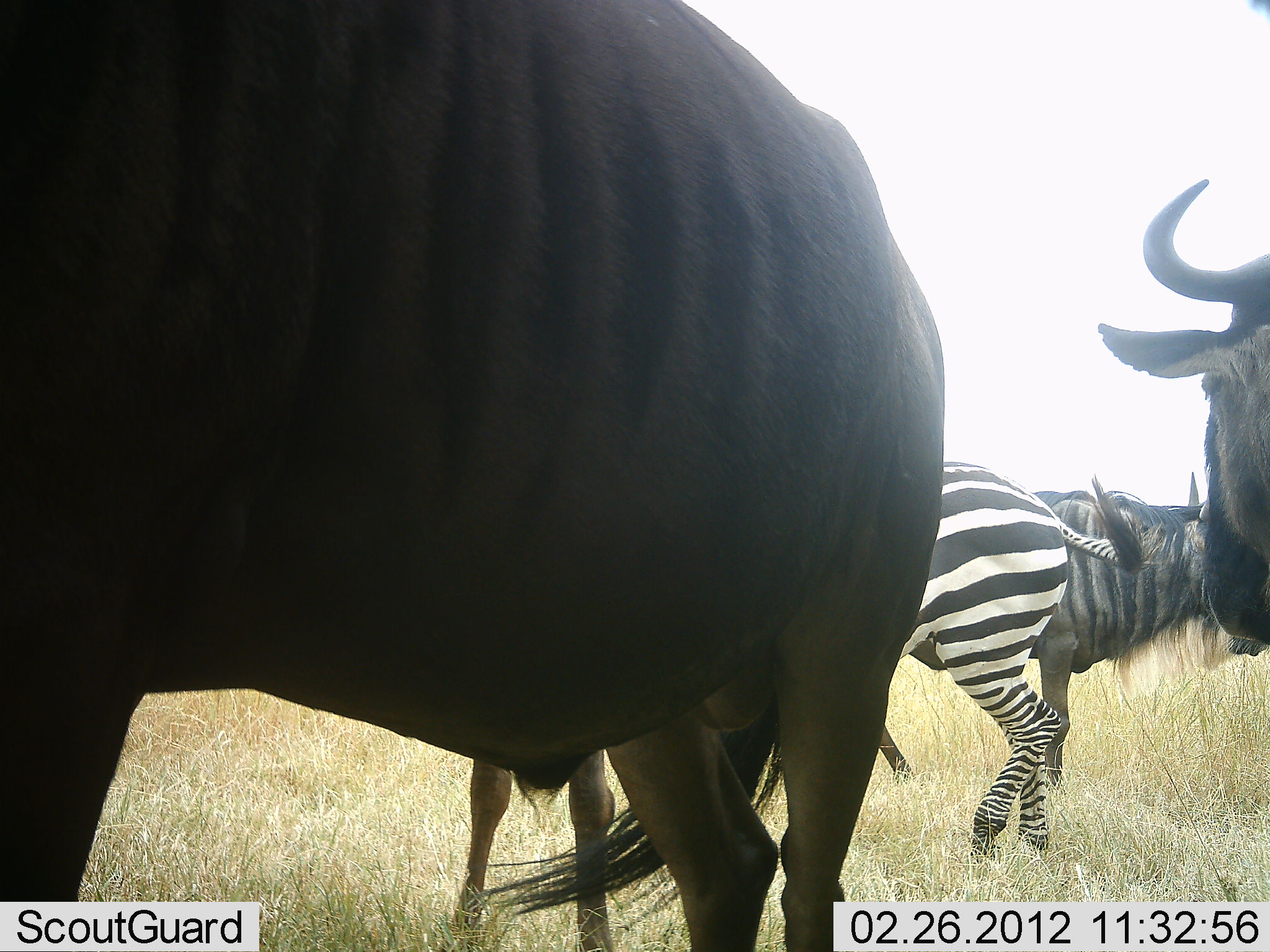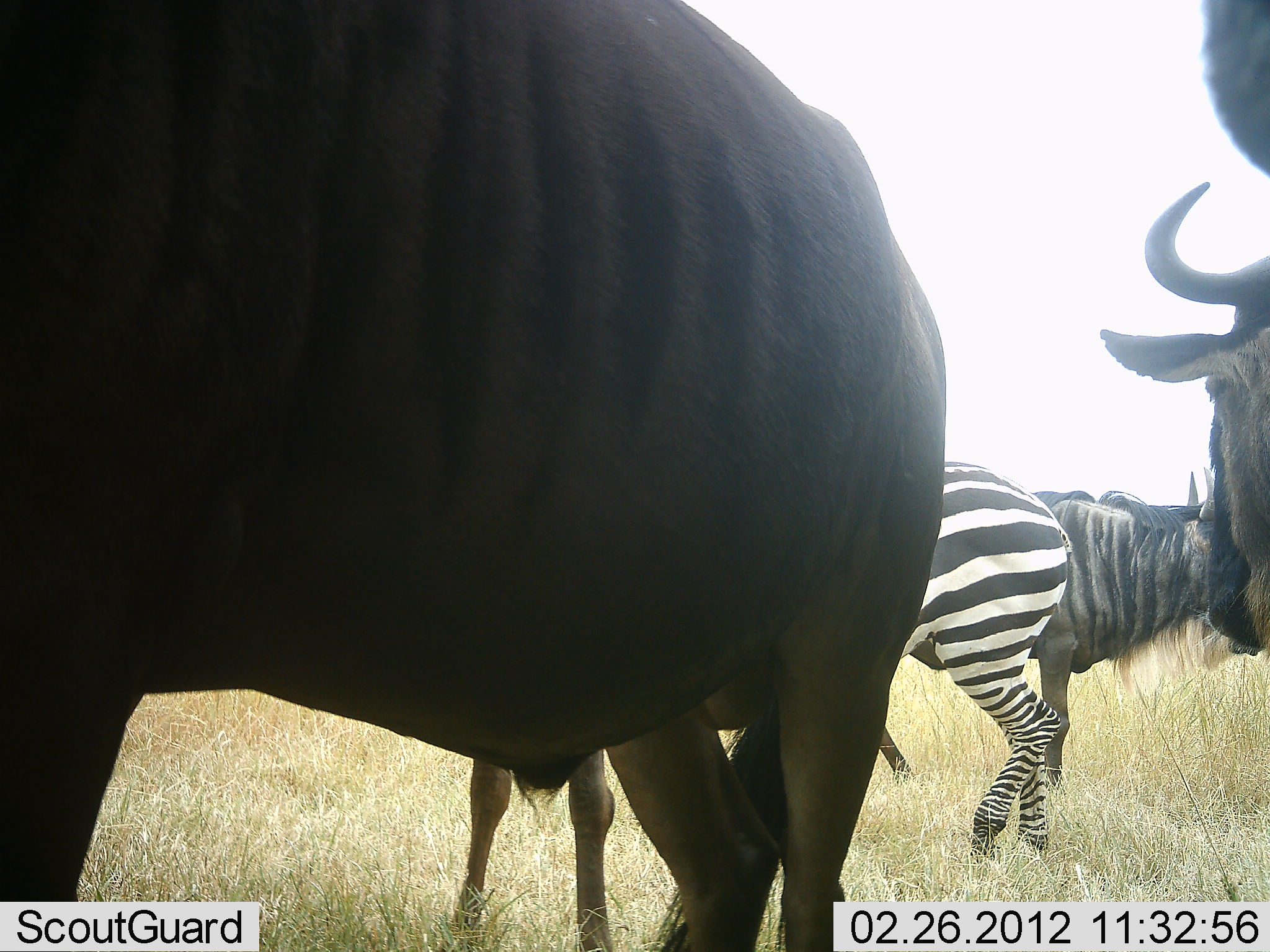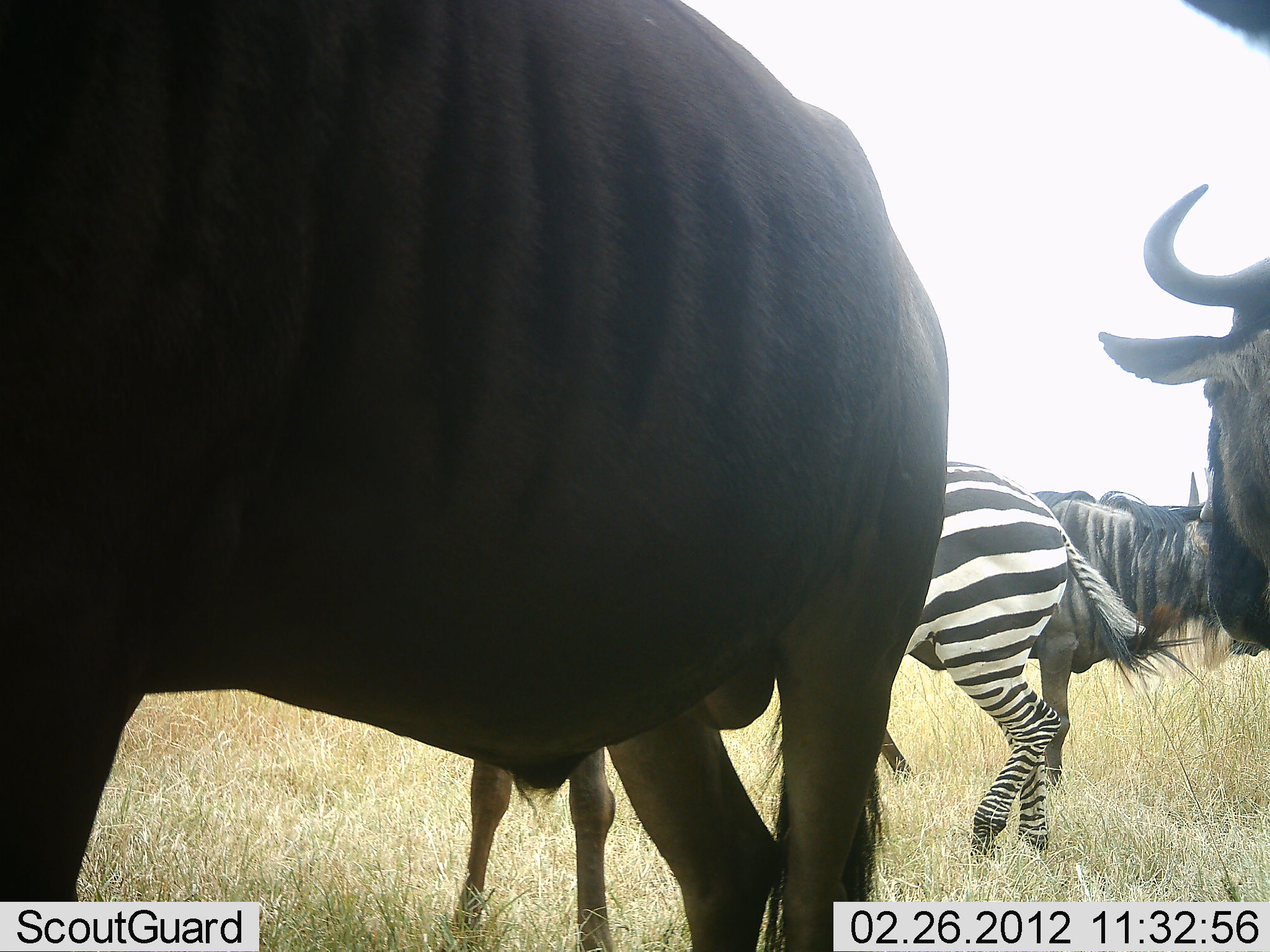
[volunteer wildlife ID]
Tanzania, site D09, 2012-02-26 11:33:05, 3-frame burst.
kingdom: Animalia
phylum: Chordata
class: Mammalia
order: Artiodactyla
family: Bovidae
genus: Connochaetes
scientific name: Connochaetes taurinus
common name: blue wildebeest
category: wildebeest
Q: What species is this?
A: Wildebeest (blue wildebeest) (Connochaetes taurinus).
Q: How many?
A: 4.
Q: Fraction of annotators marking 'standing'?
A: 96%.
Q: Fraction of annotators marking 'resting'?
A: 4%.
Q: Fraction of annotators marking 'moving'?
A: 0%.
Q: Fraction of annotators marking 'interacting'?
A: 7%.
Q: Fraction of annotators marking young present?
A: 7%.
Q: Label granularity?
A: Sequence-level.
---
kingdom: Animalia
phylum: Chordata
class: Mammalia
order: Perissodactyla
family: Equidae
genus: Equus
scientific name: Equus quagga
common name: plains zebra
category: zebra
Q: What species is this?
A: Zebra (plains zebra) (Equus quagga).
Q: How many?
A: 1.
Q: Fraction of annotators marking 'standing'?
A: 92%.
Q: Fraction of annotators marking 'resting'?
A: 0%.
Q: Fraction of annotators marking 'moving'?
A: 8%.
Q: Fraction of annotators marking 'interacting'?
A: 4%.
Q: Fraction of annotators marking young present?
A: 0%.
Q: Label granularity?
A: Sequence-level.